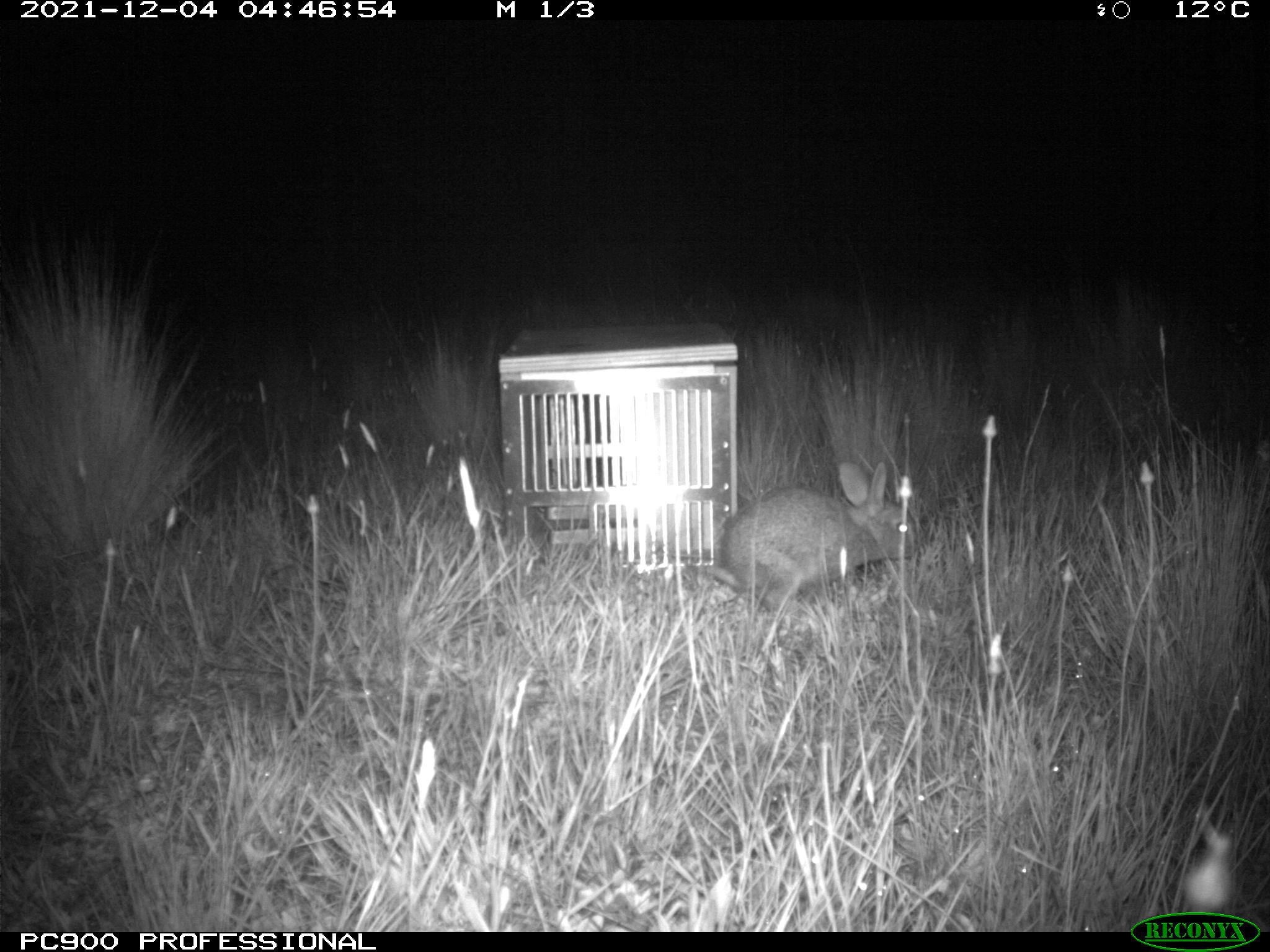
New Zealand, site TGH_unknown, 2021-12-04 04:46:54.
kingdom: Animalia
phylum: Chordata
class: Mammalia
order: Lagomorpha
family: Leporidae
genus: Oryctolagus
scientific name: Oryctolagus cuniculus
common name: european rabbit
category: rabbit